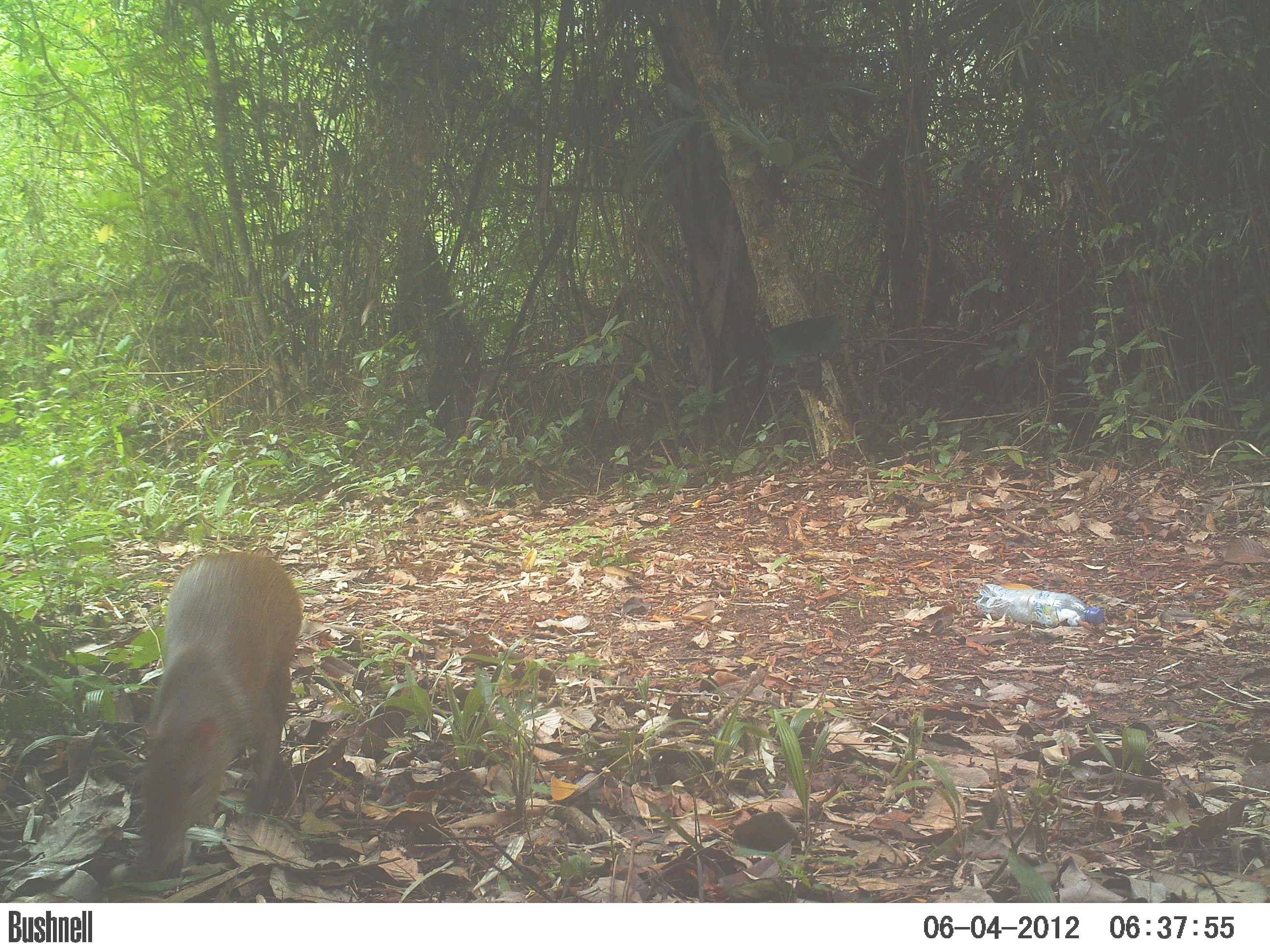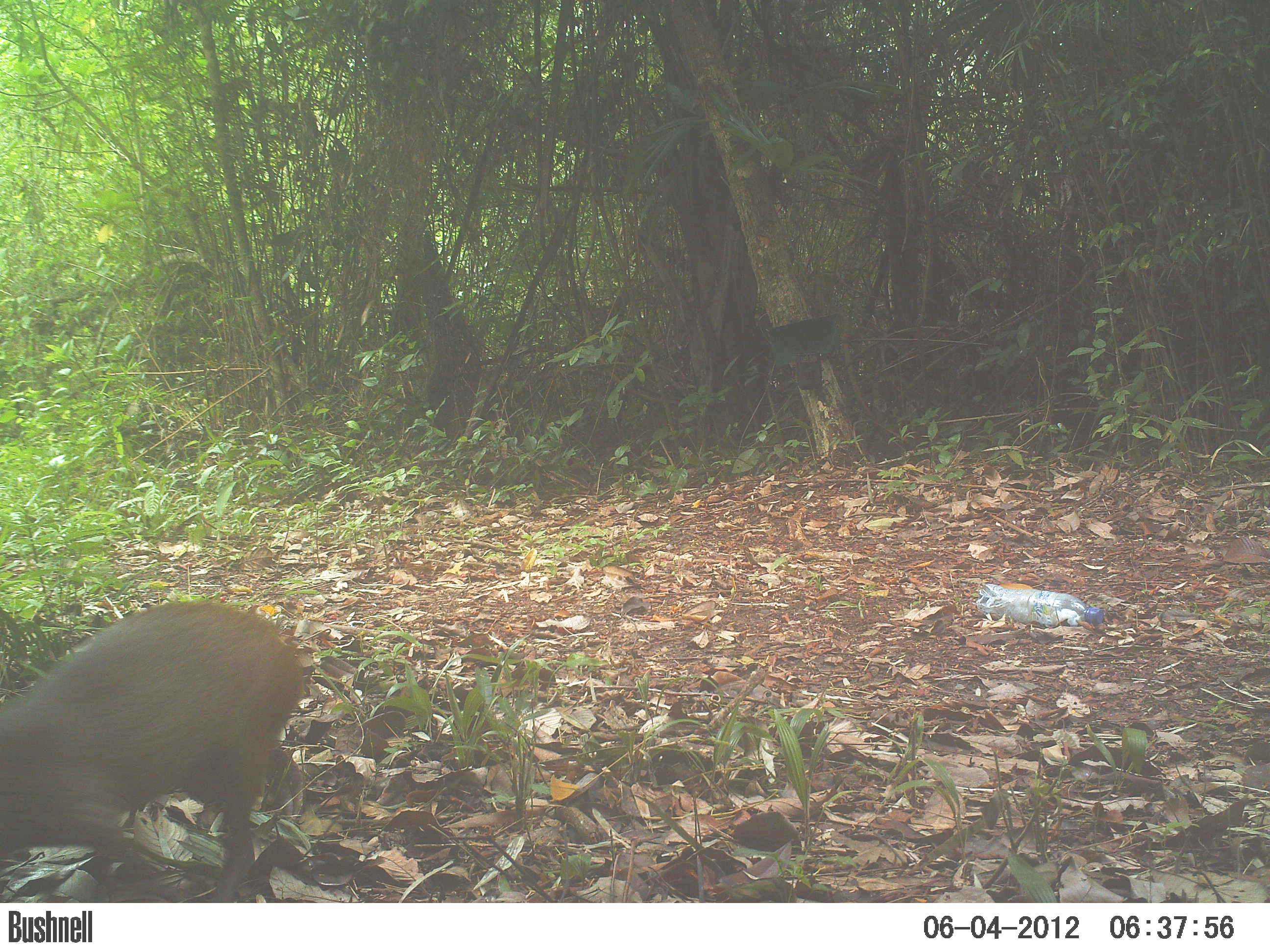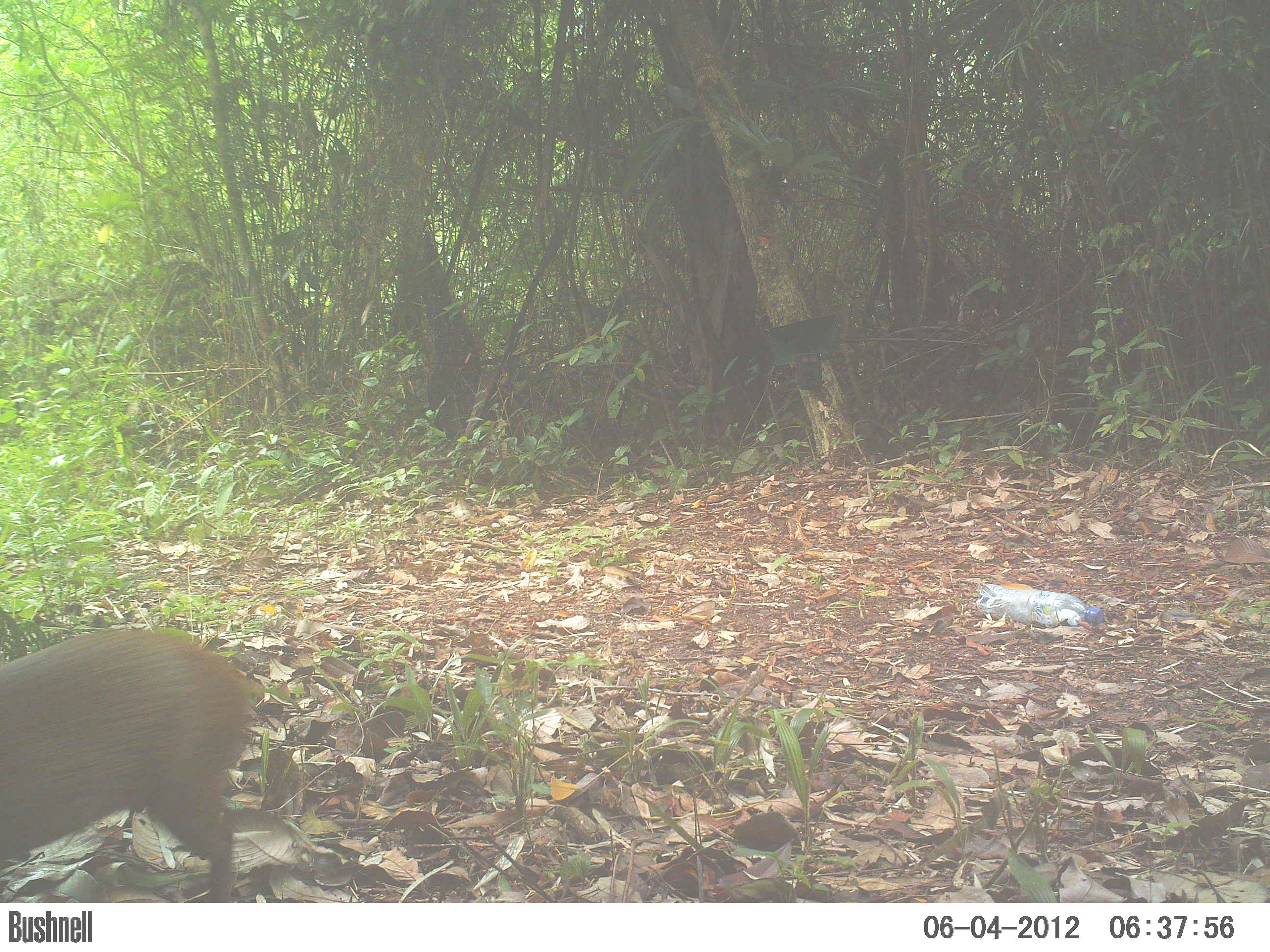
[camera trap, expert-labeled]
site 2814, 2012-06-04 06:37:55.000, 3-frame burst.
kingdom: Animalia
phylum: Chordata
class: Mammalia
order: Rodentia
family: Dasyproctidae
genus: Dasyprocta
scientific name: Dasyprocta punctata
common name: central american agouti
Dasyprocta punctata (central american agouti), count 1, age adult.